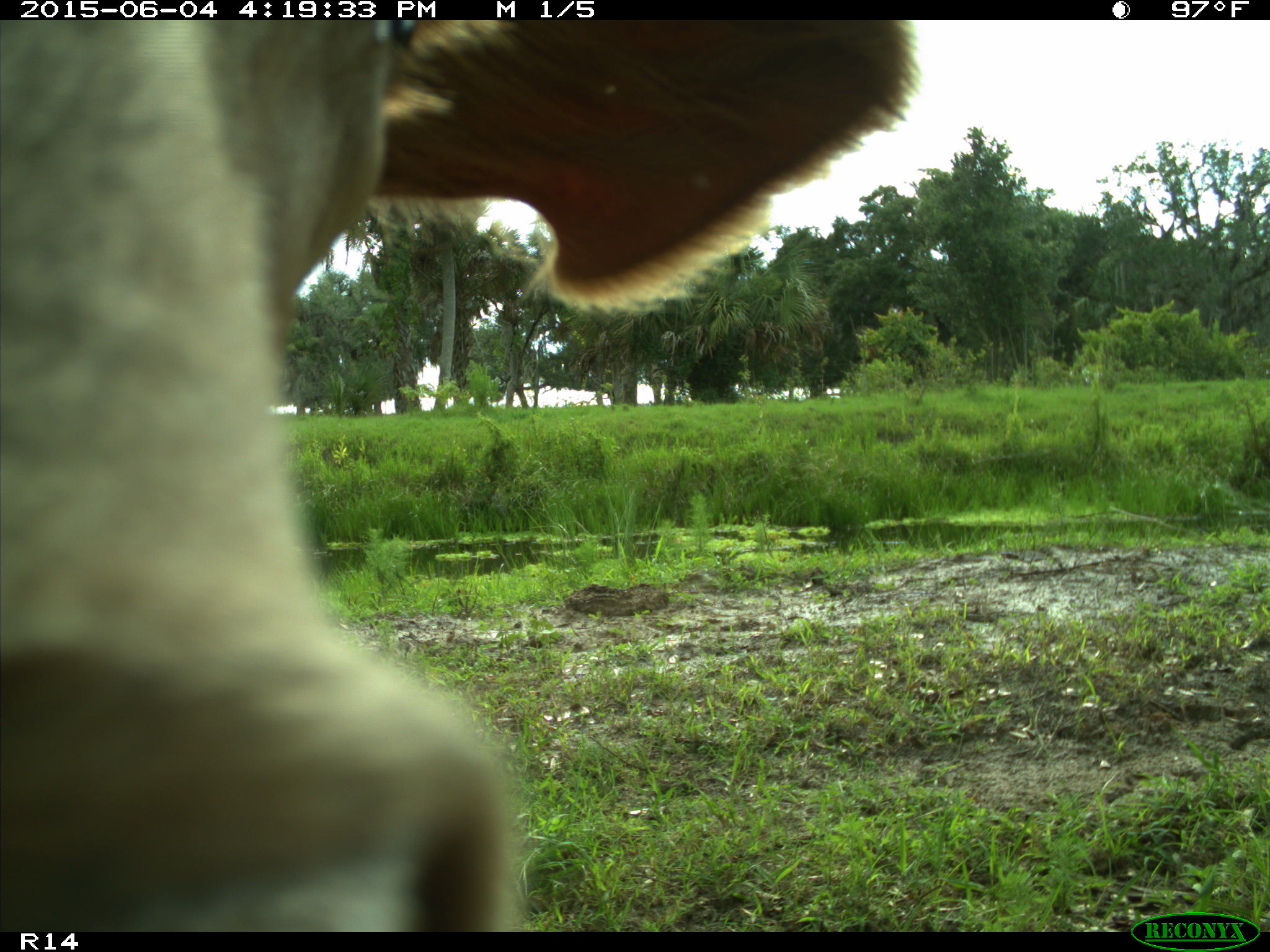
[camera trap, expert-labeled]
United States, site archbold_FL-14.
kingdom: Animalia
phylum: Chordata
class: Mammalia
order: Artiodactyla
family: Bovidae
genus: Bos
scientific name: Bos taurus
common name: domestic cow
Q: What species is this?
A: Bos taurus (domestic cow).